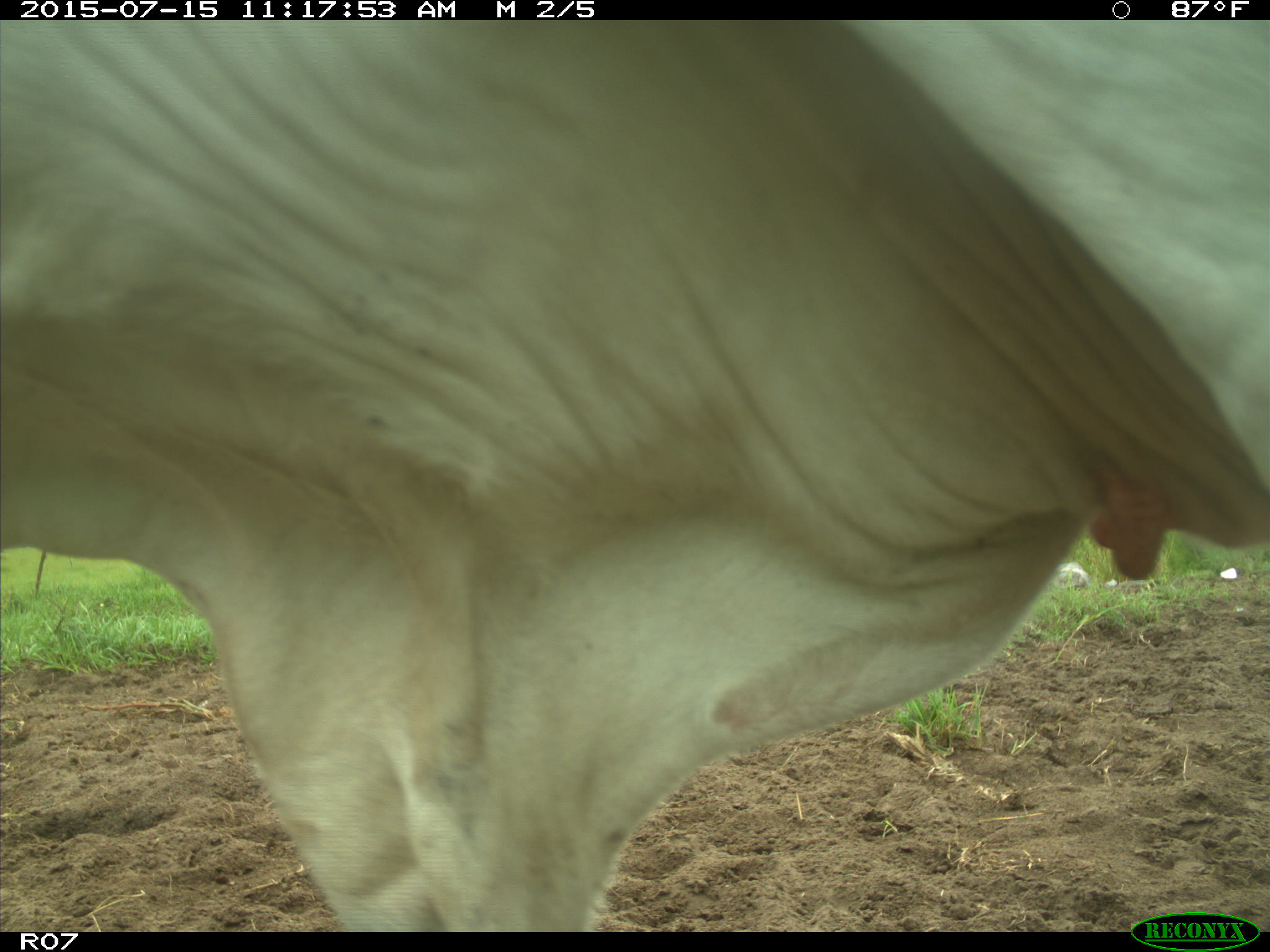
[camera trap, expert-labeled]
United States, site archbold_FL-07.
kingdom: Animalia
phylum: Chordata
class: Mammalia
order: Artiodactyla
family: Bovidae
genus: Bos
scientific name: Bos taurus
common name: domestic cow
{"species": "Bos taurus (domestic cow)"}